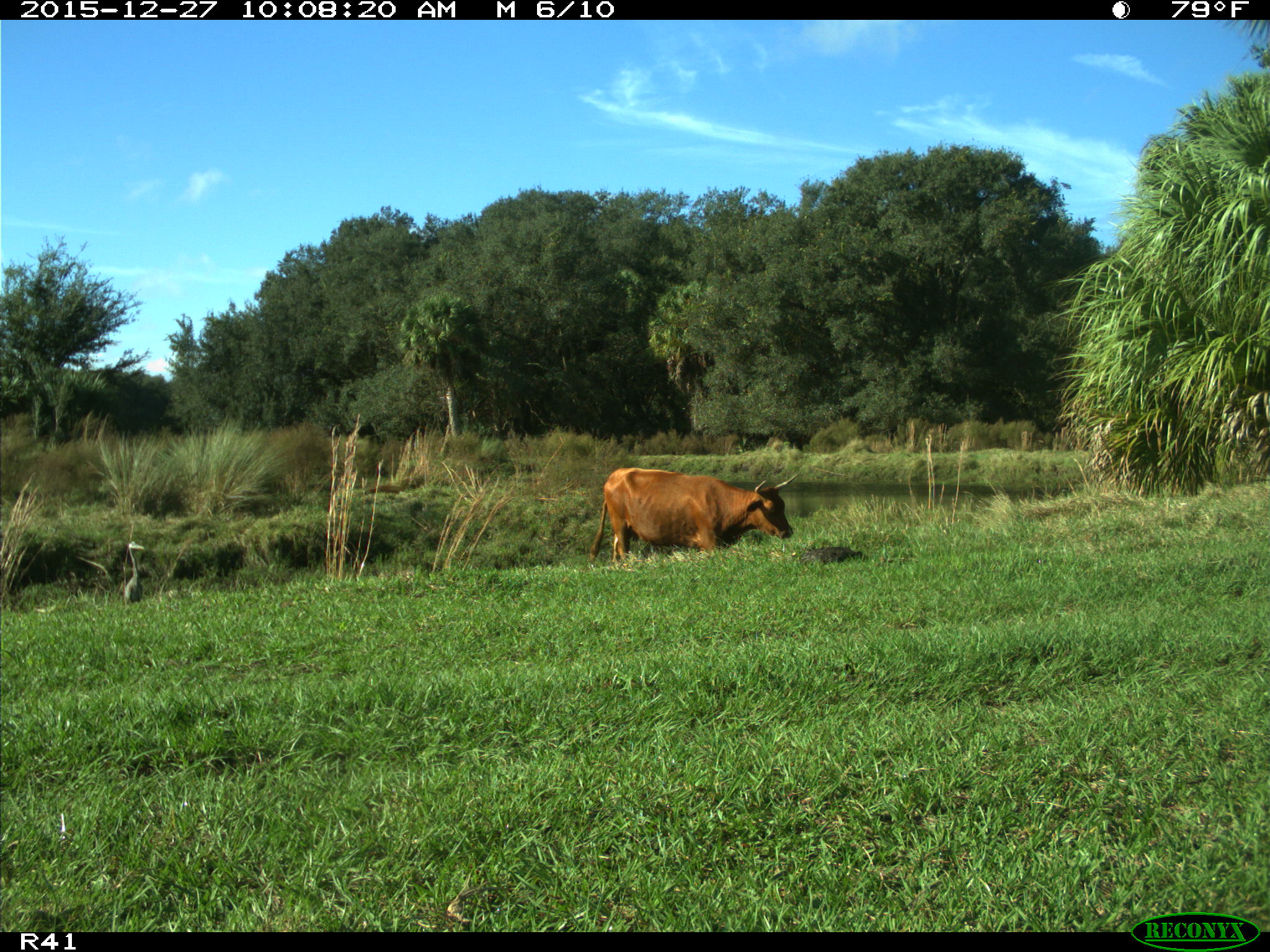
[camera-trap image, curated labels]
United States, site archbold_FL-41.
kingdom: Animalia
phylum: Chordata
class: Mammalia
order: Artiodactyla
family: Bovidae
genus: Bos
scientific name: Bos taurus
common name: domestic cow